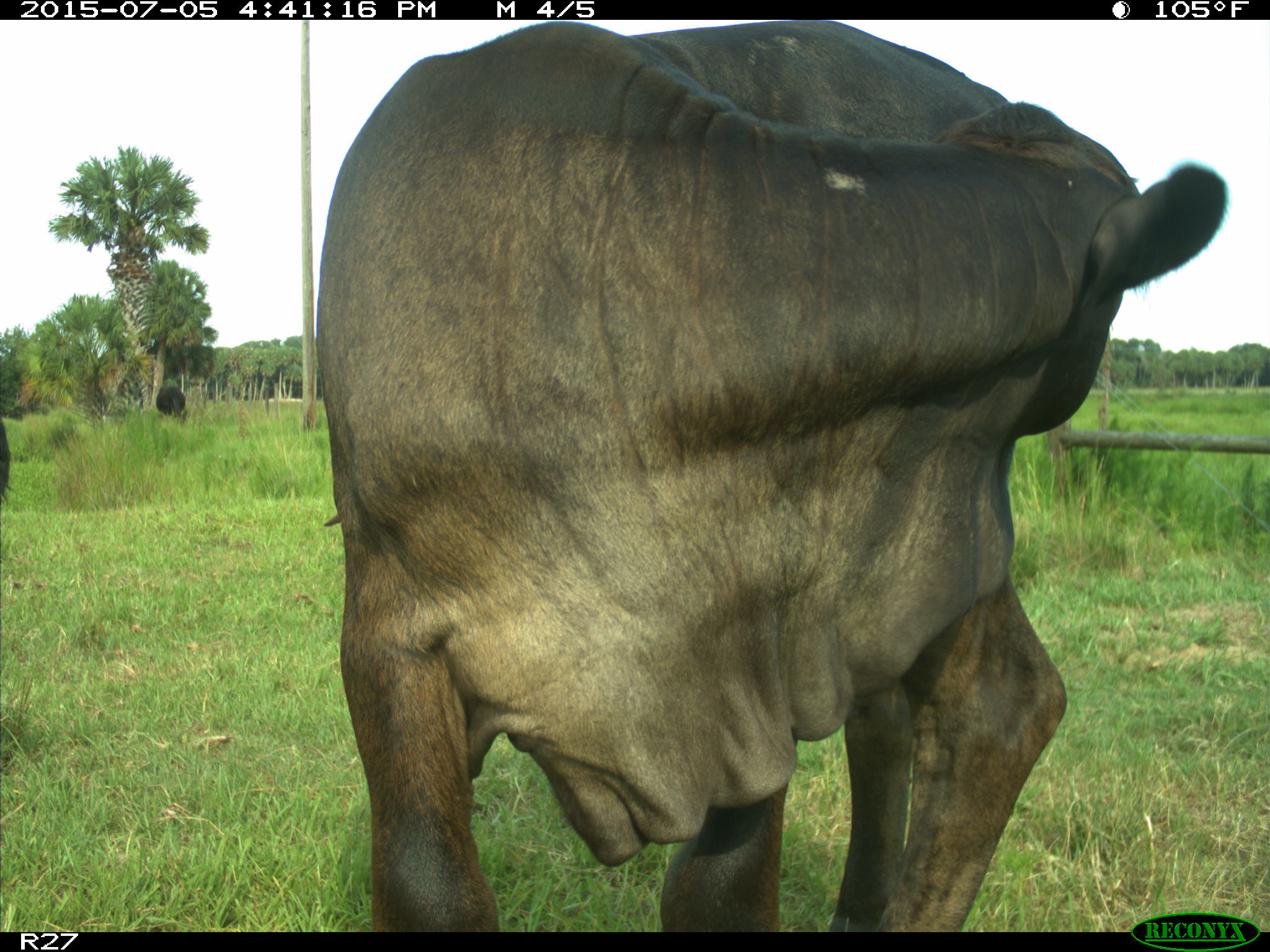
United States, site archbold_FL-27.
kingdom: Animalia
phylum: Chordata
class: Mammalia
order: Artiodactyla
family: Bovidae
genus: Bos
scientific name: Bos taurus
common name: domestic cow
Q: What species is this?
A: Bos taurus (domestic cow).